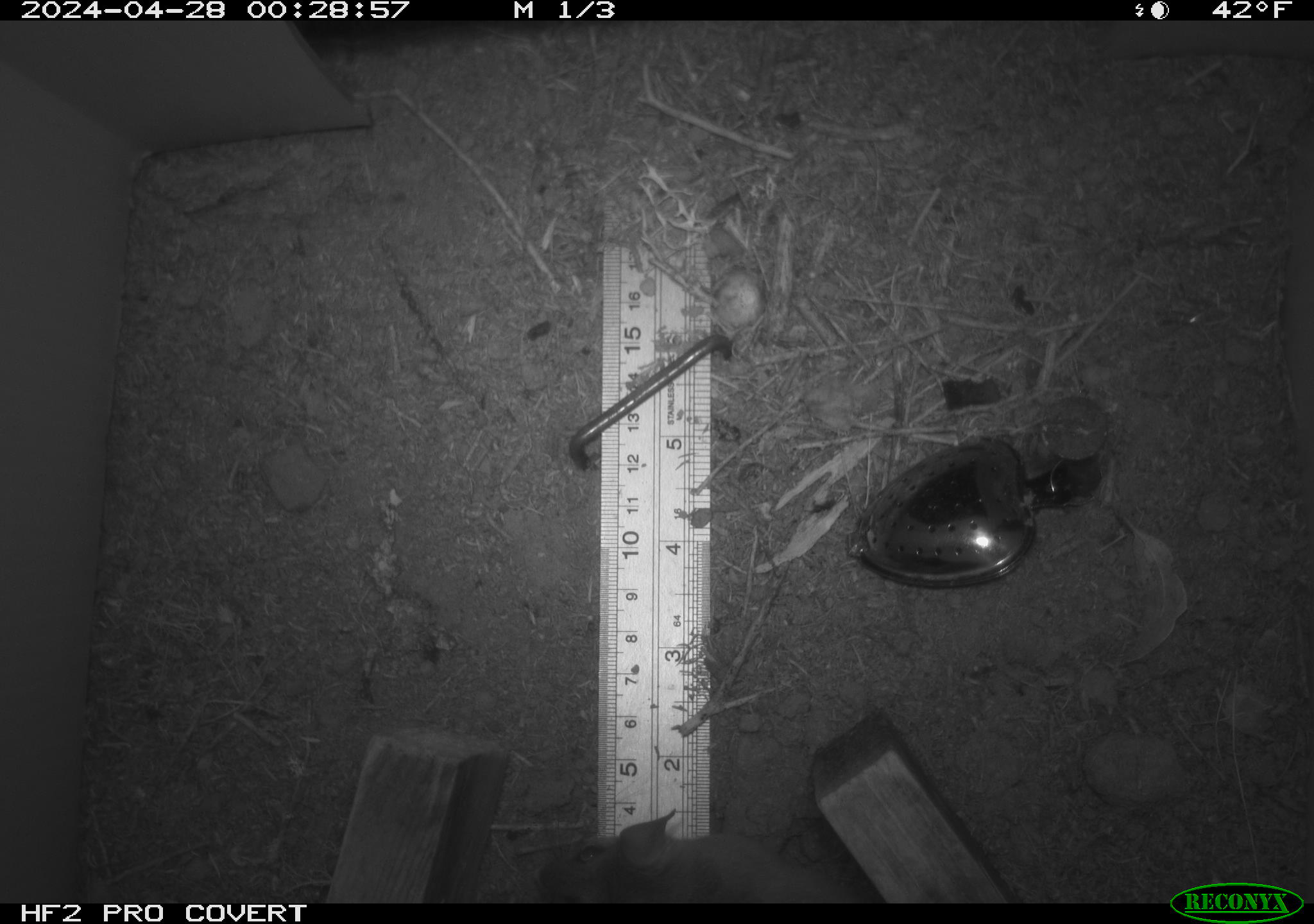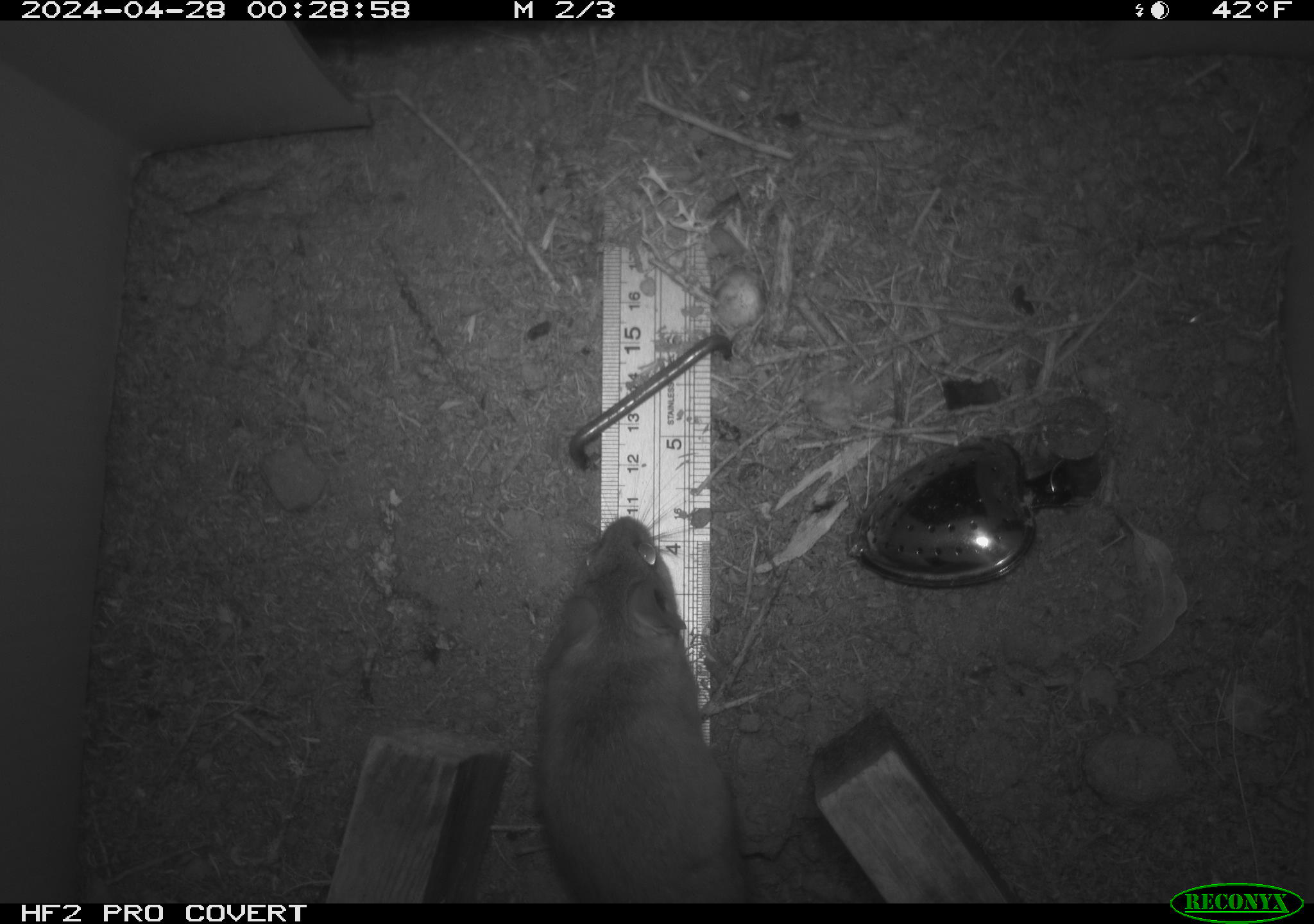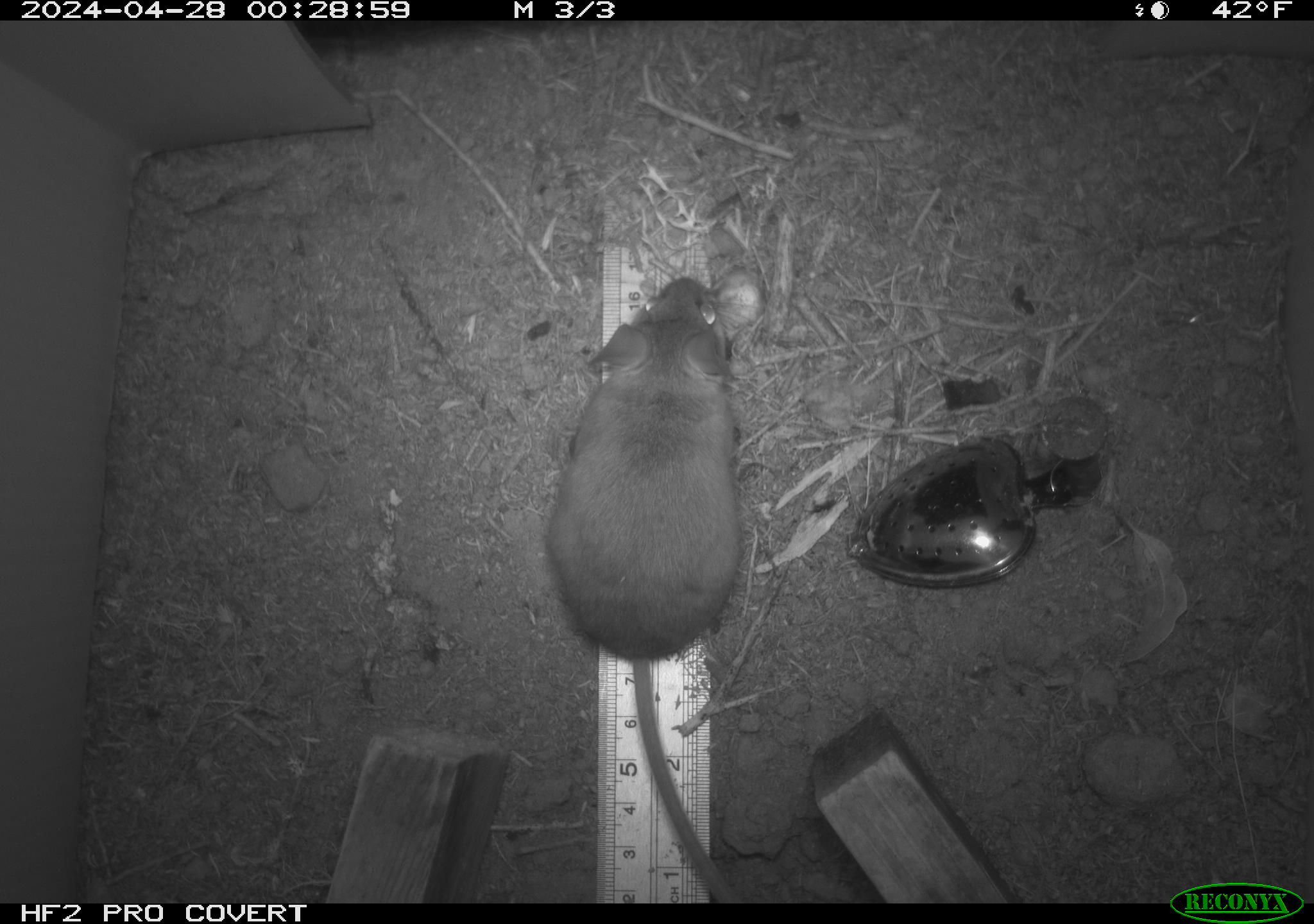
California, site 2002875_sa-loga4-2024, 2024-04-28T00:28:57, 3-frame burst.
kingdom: Animalia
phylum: Chordata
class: Mammalia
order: Rodentia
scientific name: Rodentia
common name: mouse species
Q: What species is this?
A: Mouse species (Rodentia).